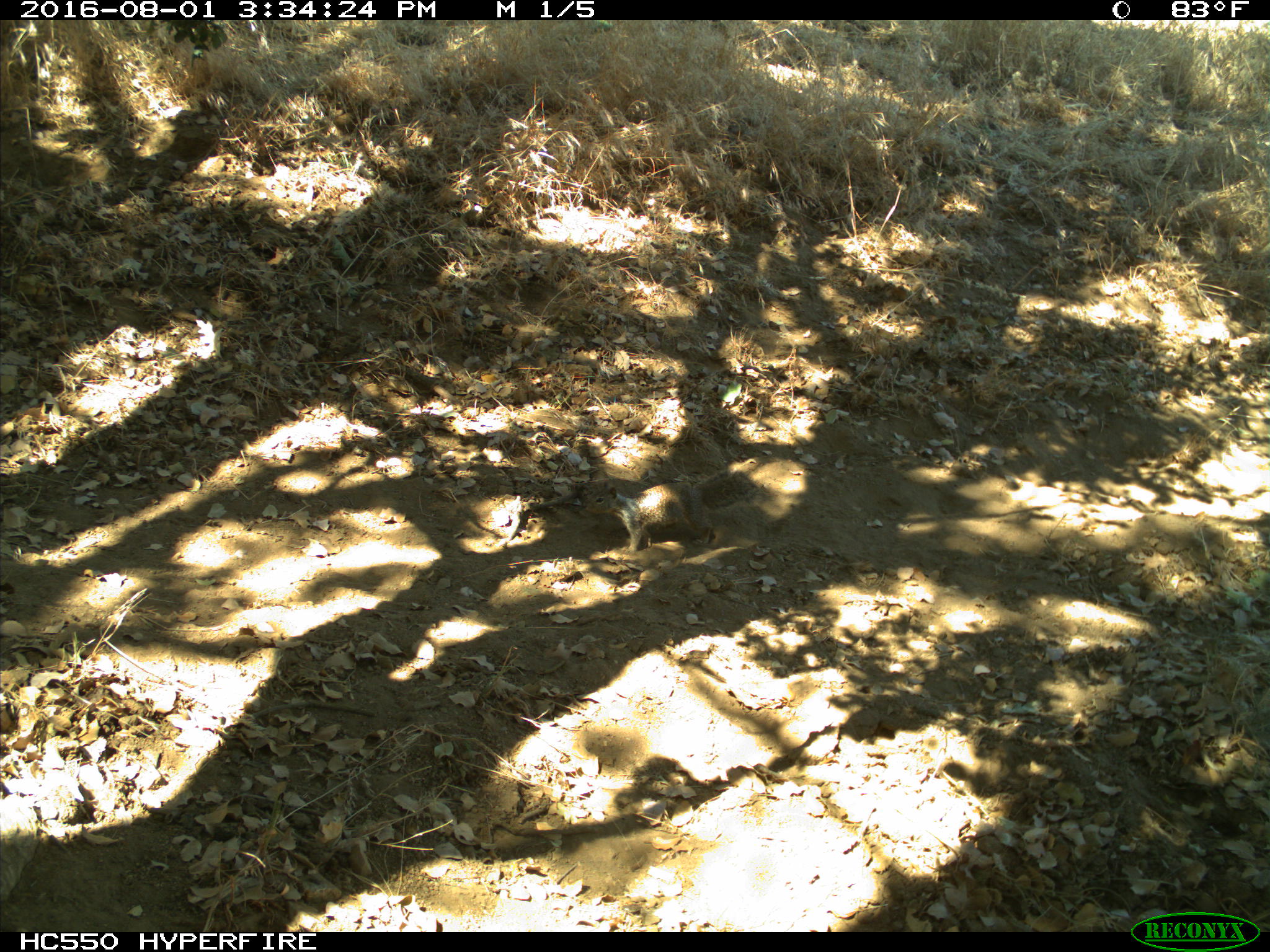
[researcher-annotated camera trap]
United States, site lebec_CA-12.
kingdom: Animalia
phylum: Chordata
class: Mammalia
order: Rodentia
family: Sciuridae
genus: Otospermophilus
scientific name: Otospermophilus beecheyi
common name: california ground squirrel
Otospermophilus beecheyi (california ground squirrel).